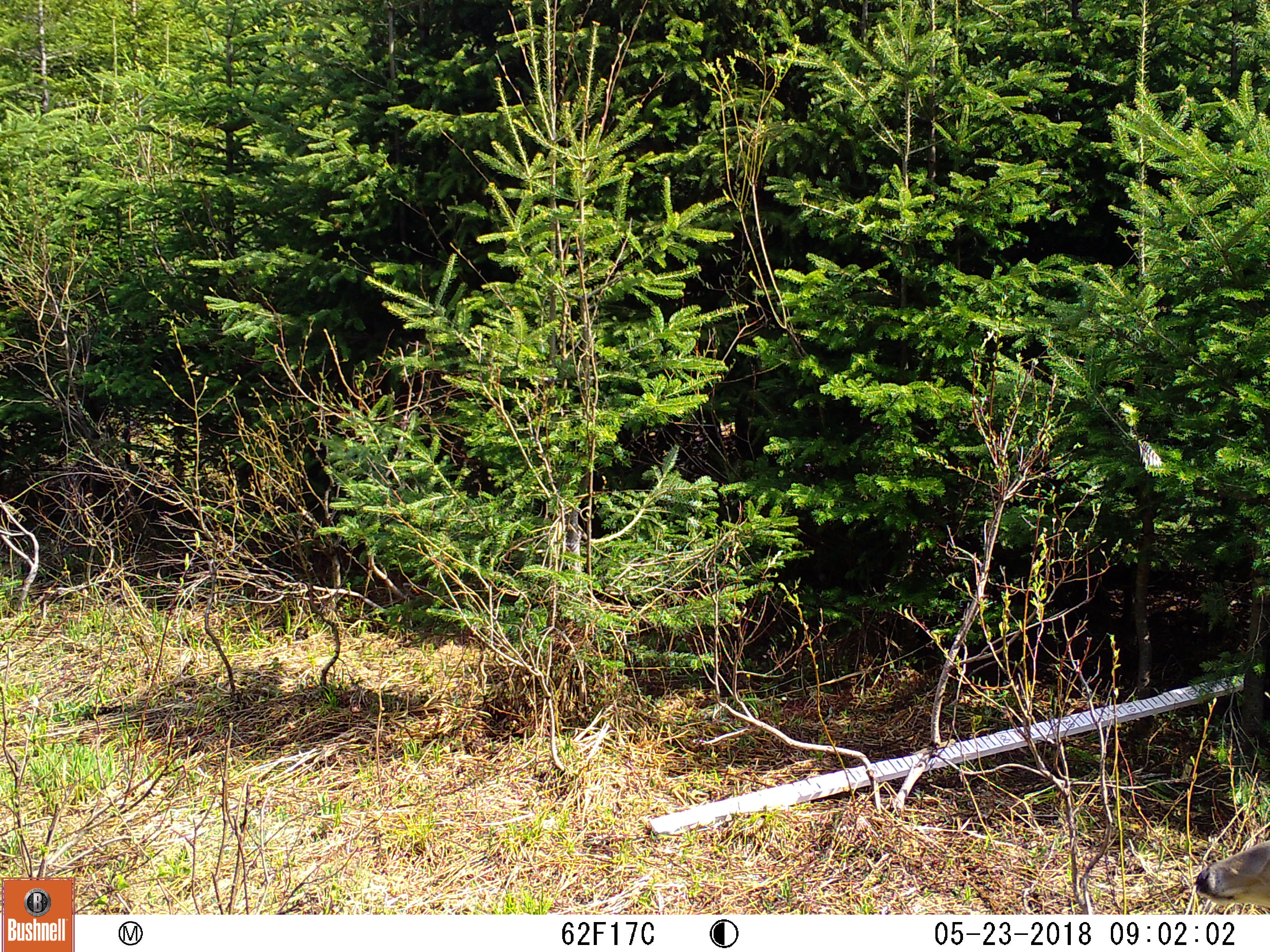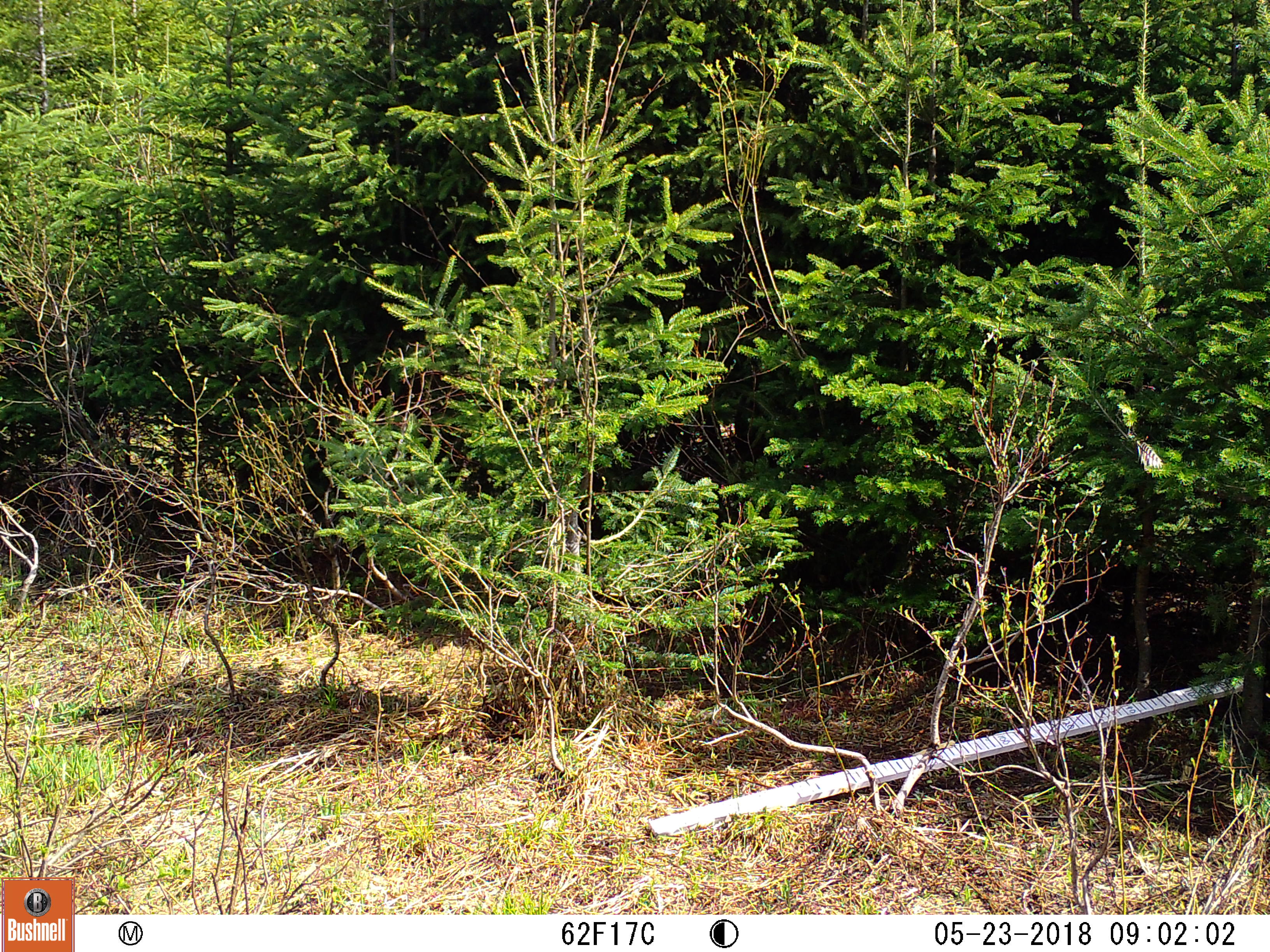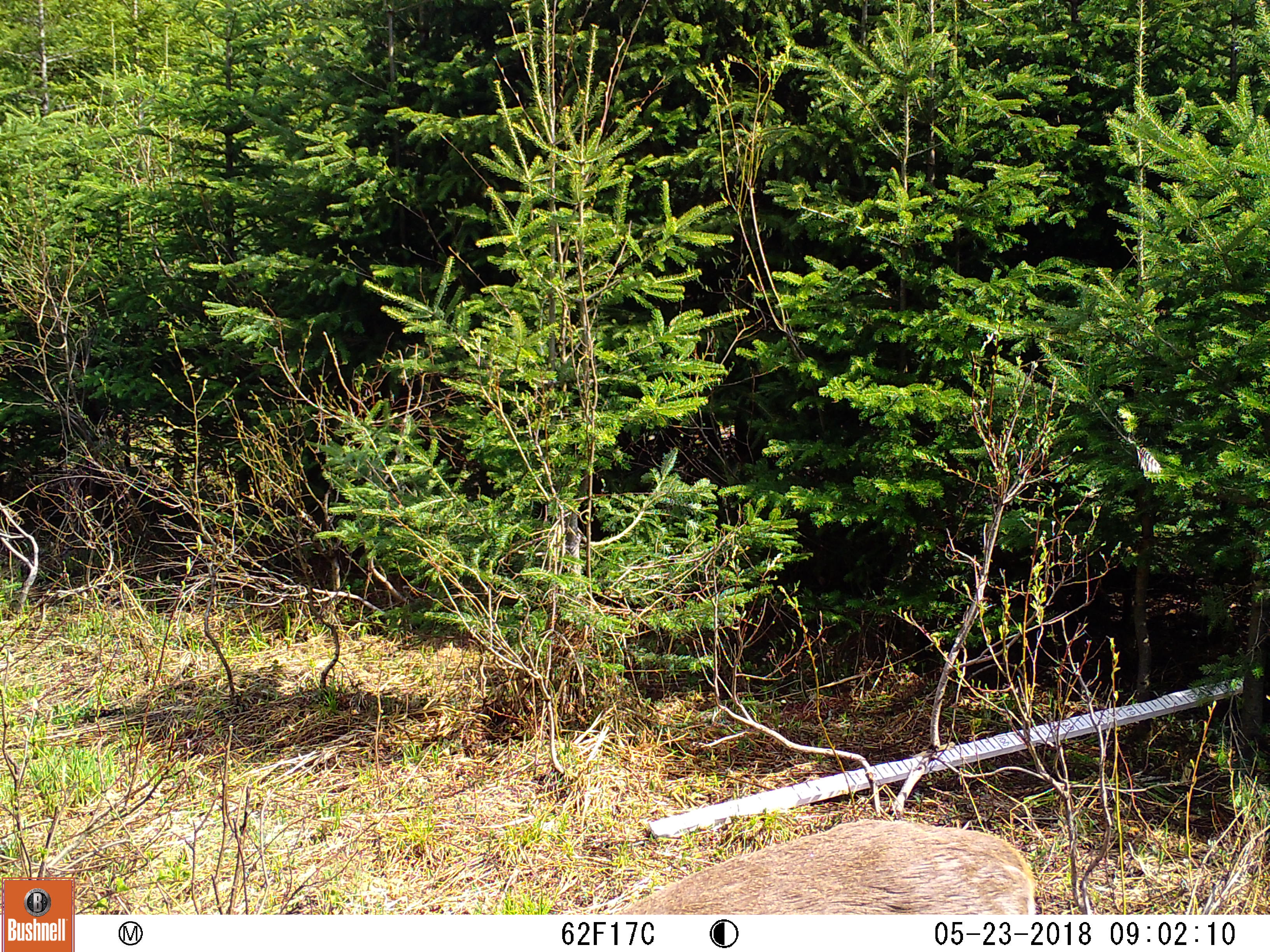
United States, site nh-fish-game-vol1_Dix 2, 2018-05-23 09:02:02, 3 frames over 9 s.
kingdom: Animalia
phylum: Chordata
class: Mammalia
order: Artiodactyla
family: Cervidae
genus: Odocoileus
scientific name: Odocoileus virginianus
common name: white-tailed deer